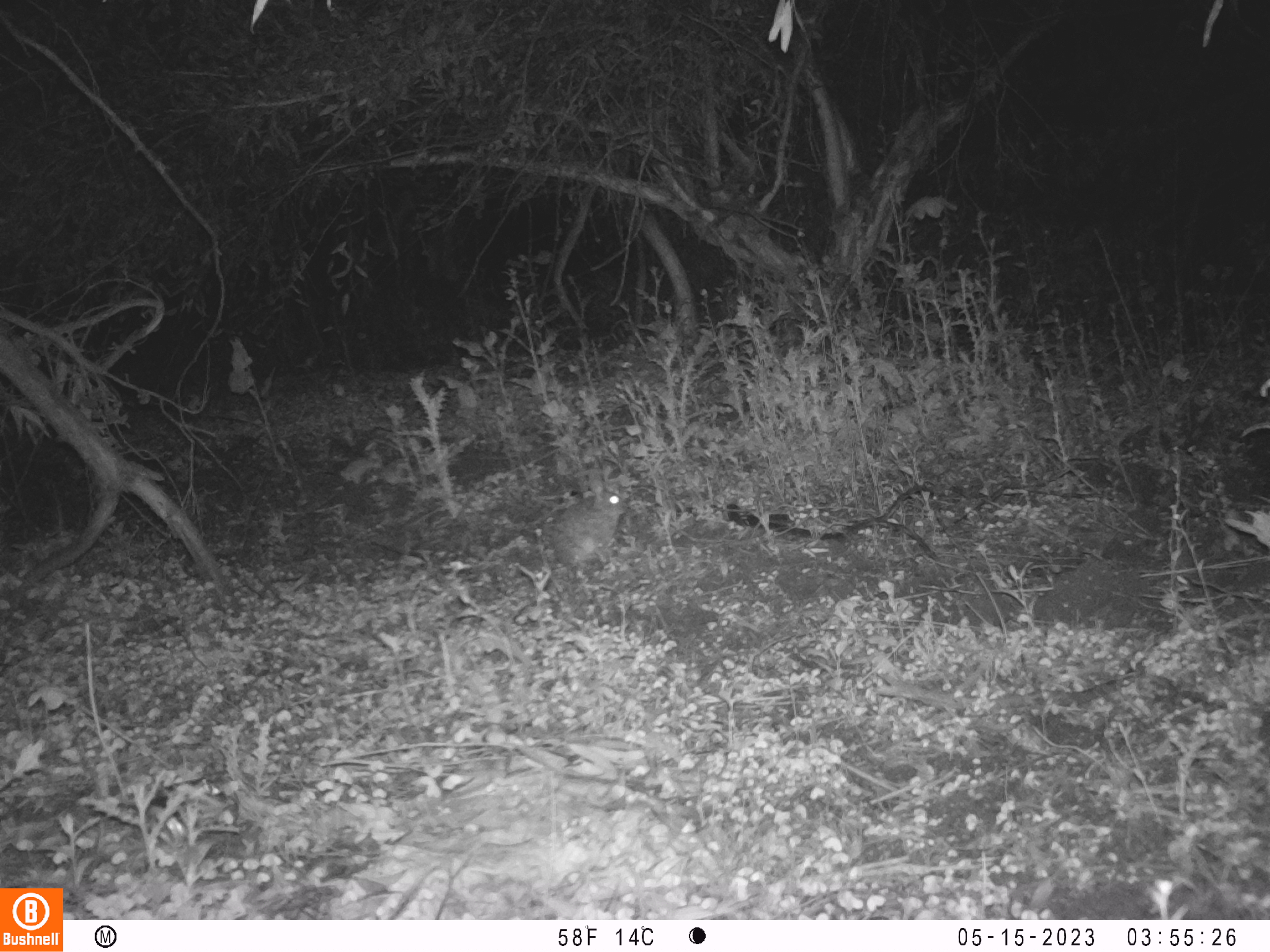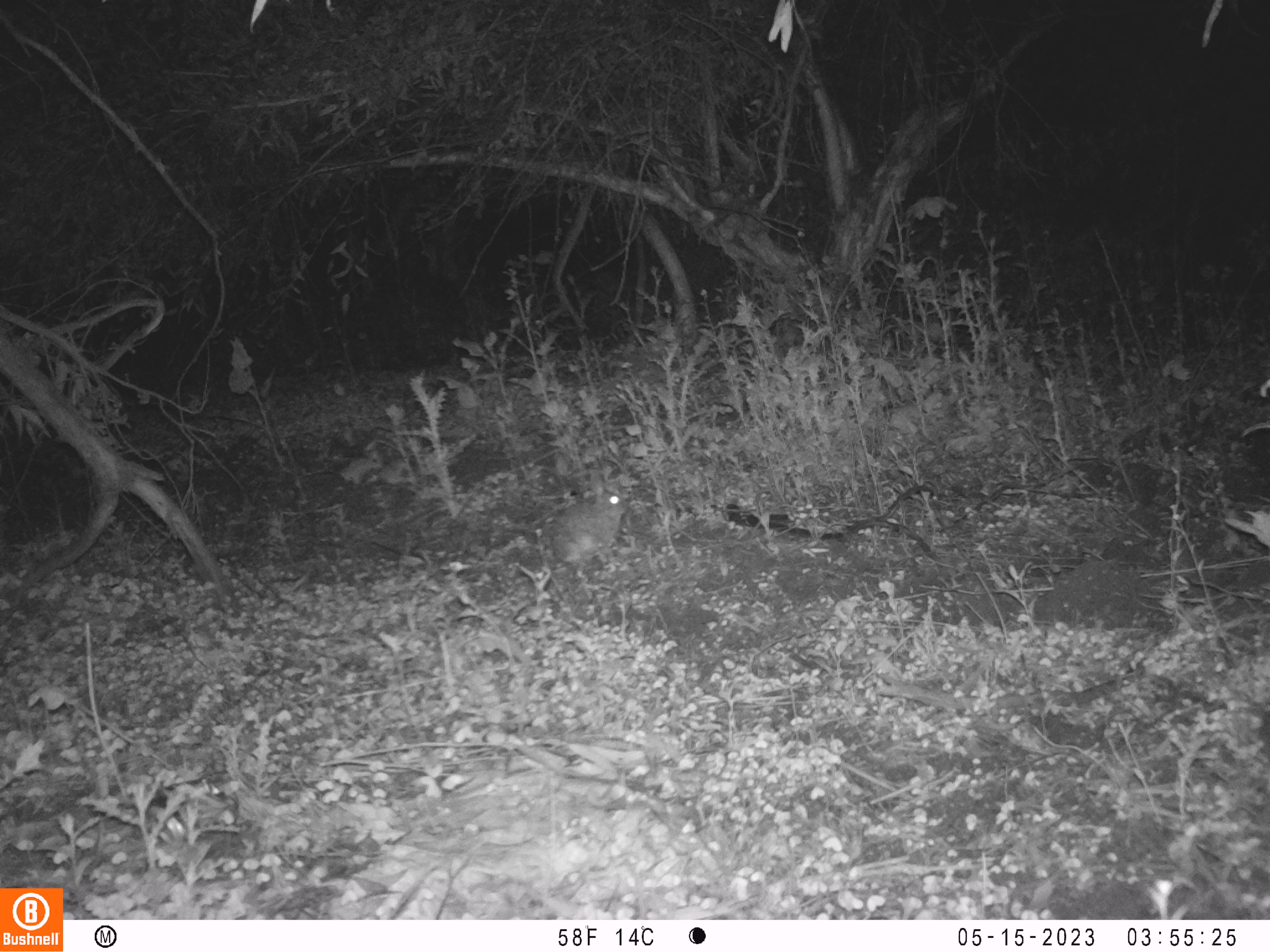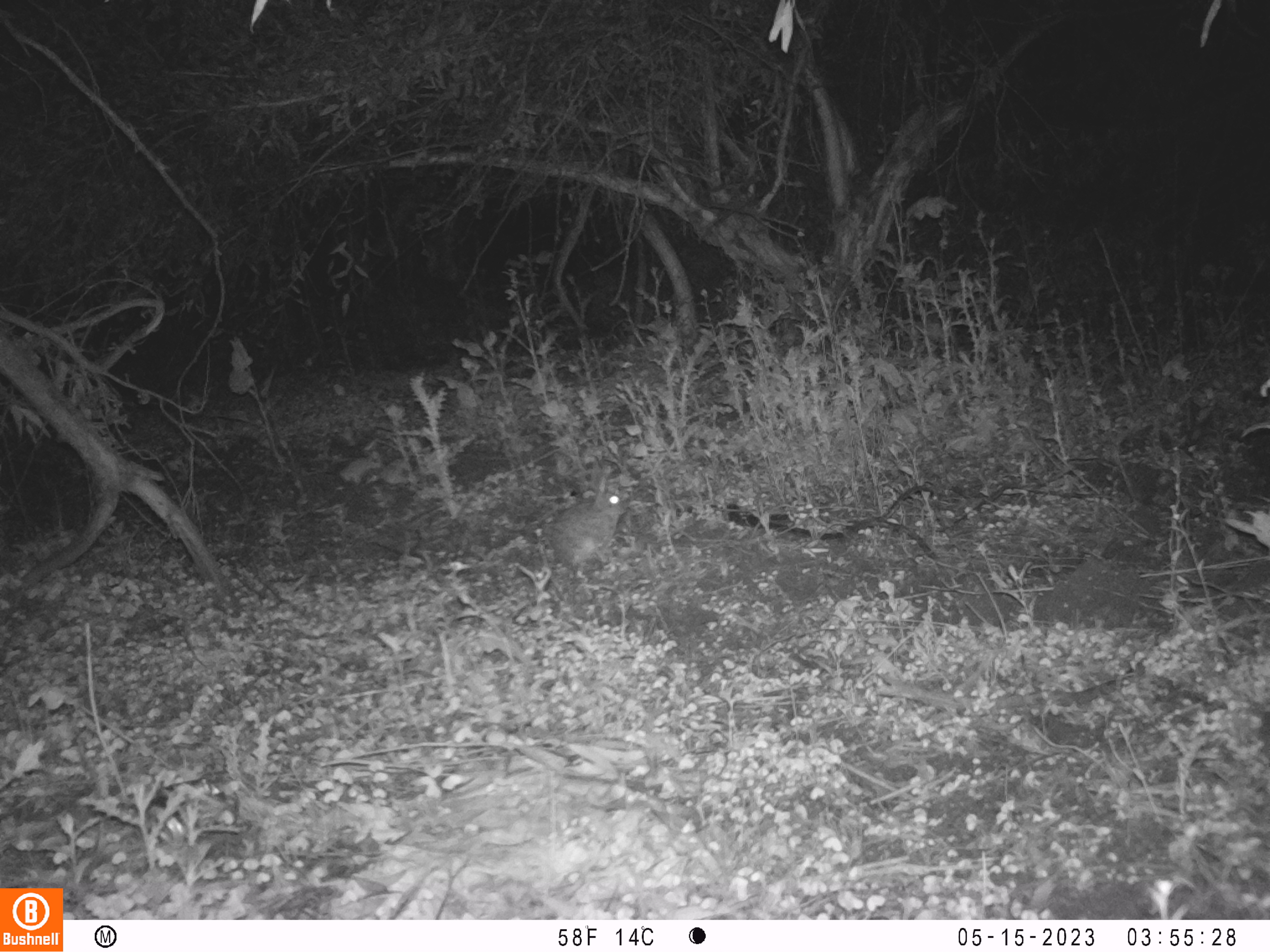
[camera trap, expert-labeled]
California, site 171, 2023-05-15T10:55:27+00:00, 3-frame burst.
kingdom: Animalia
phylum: Chordata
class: Mammalia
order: Lagomorpha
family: Leporidae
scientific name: Leporidae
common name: rabbit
Rabbit (Leporidae).